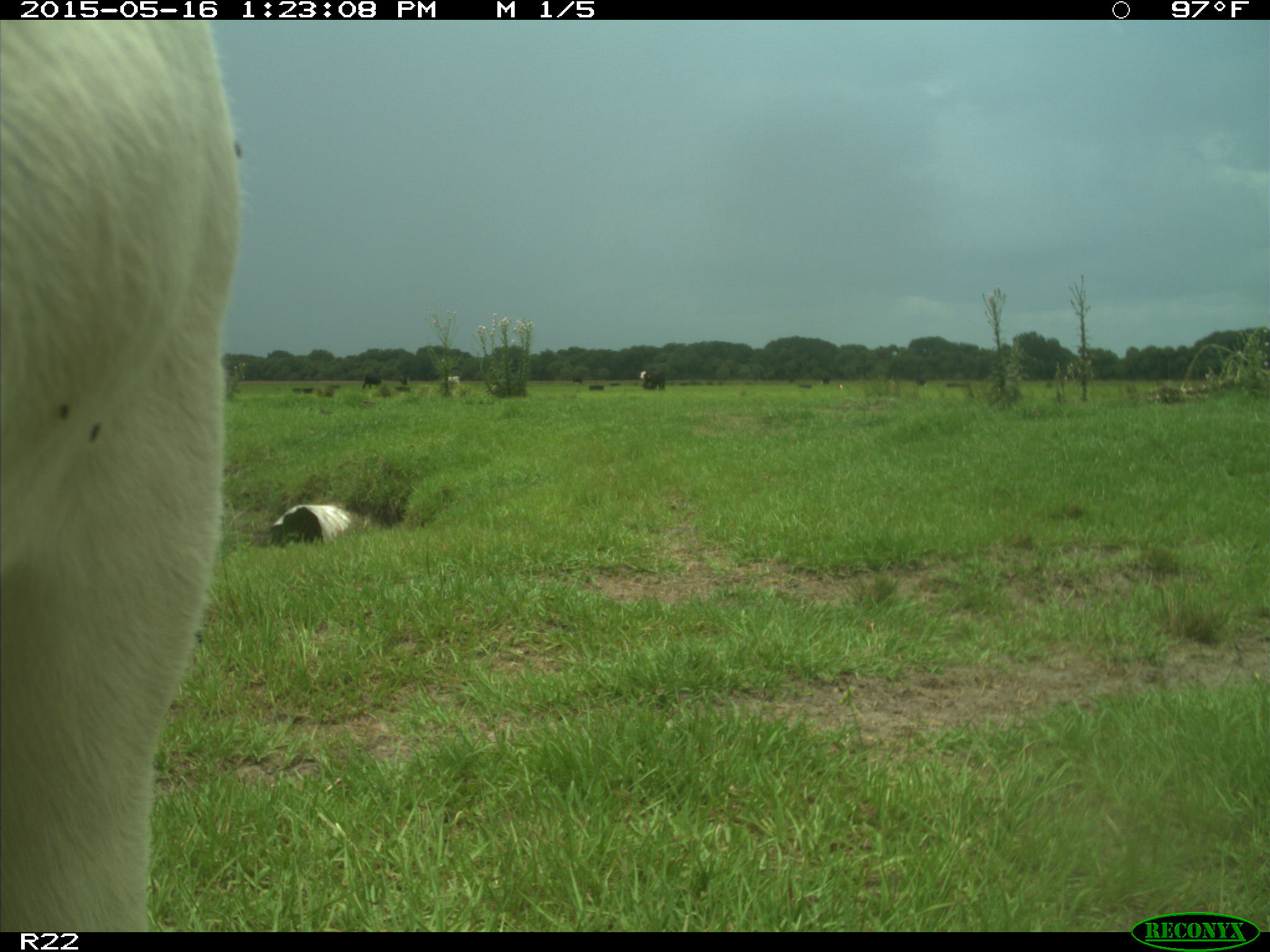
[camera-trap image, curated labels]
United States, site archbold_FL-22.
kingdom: Animalia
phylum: Chordata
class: Mammalia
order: Artiodactyla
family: Bovidae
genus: Bos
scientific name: Bos taurus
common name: domestic cow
Bos taurus (domestic cow).